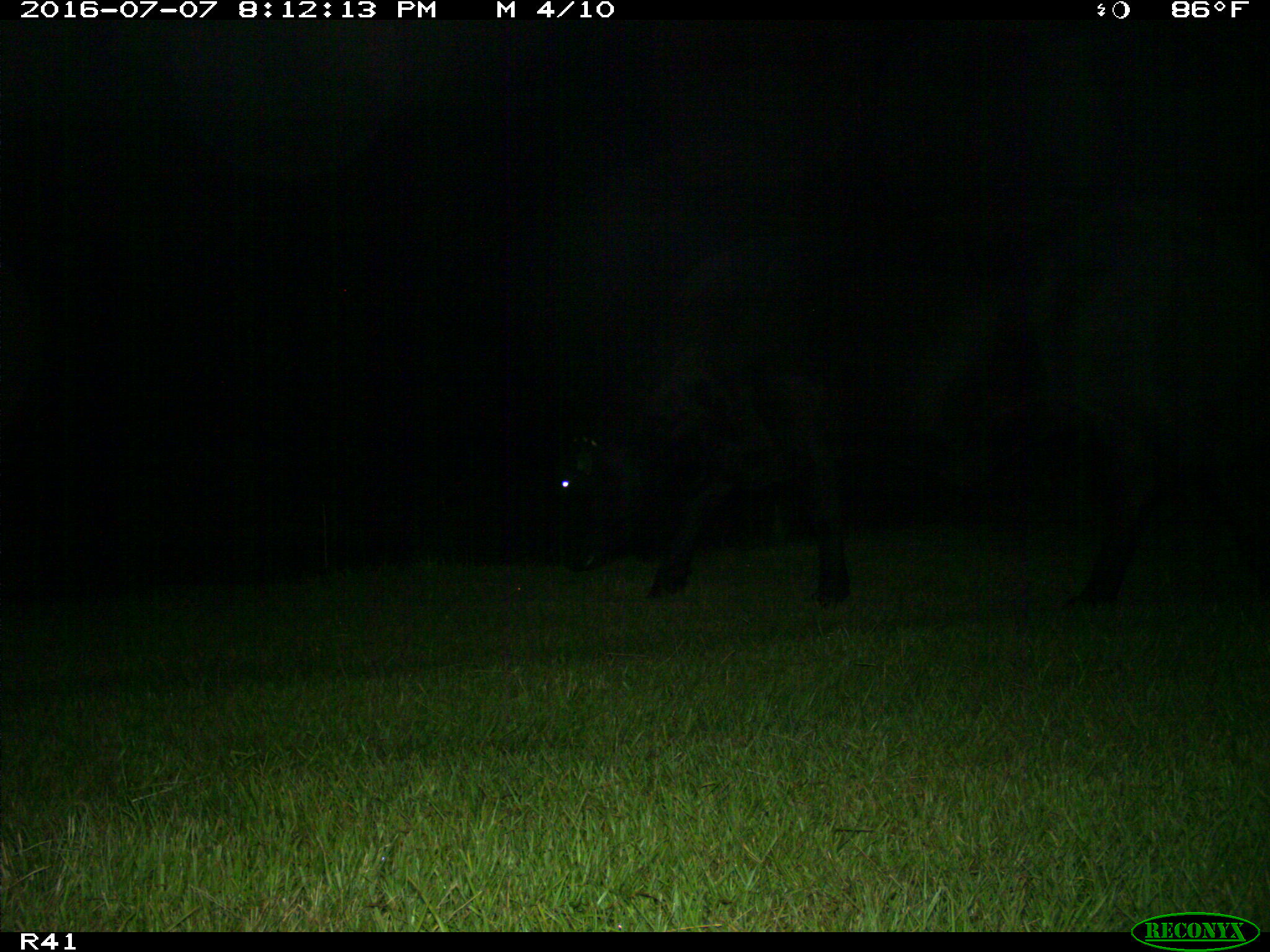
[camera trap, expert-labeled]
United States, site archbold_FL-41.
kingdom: Animalia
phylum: Chordata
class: Mammalia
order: Artiodactyla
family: Bovidae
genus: Bos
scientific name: Bos taurus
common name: domestic cow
Bos taurus (domestic cow).